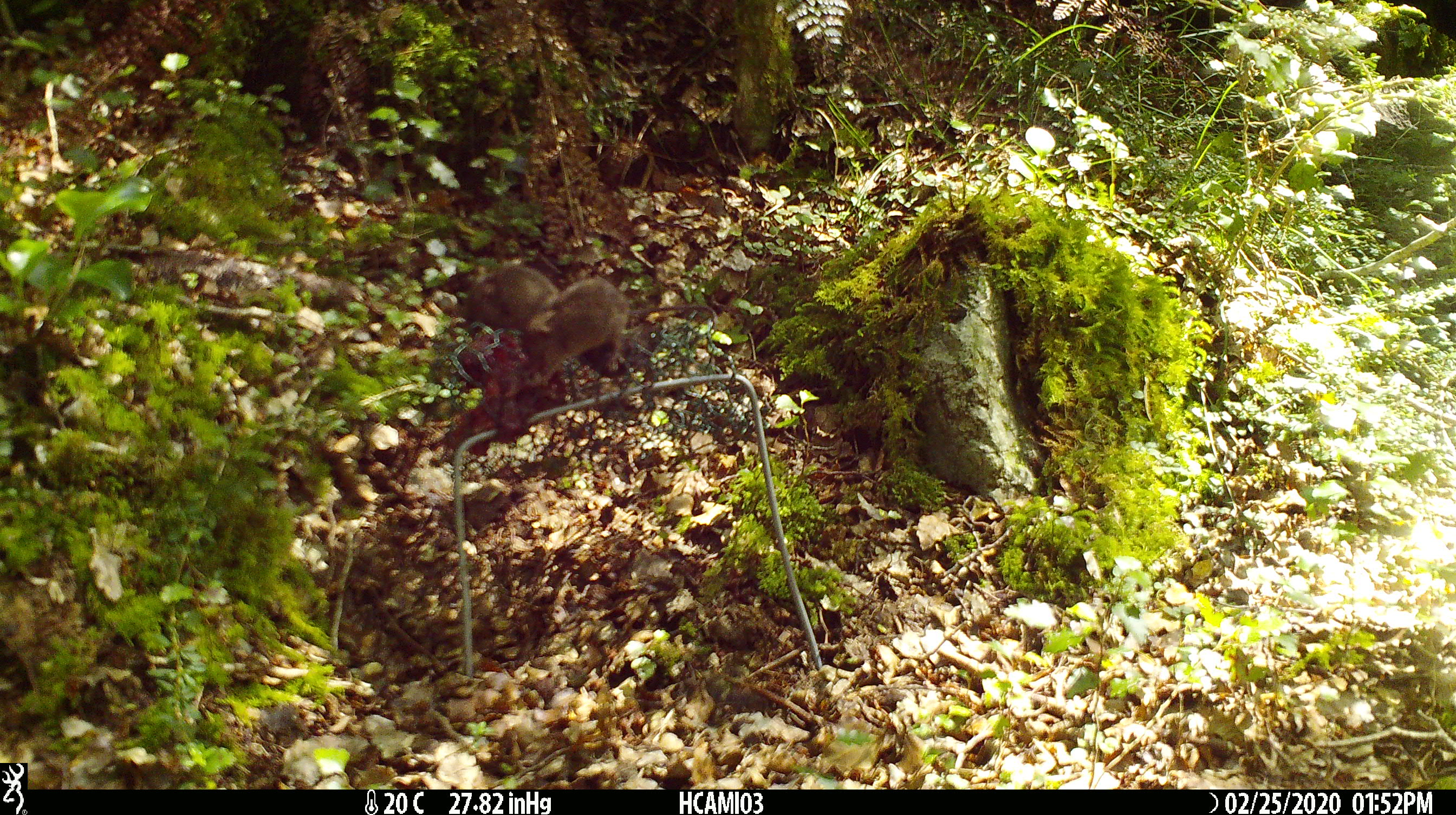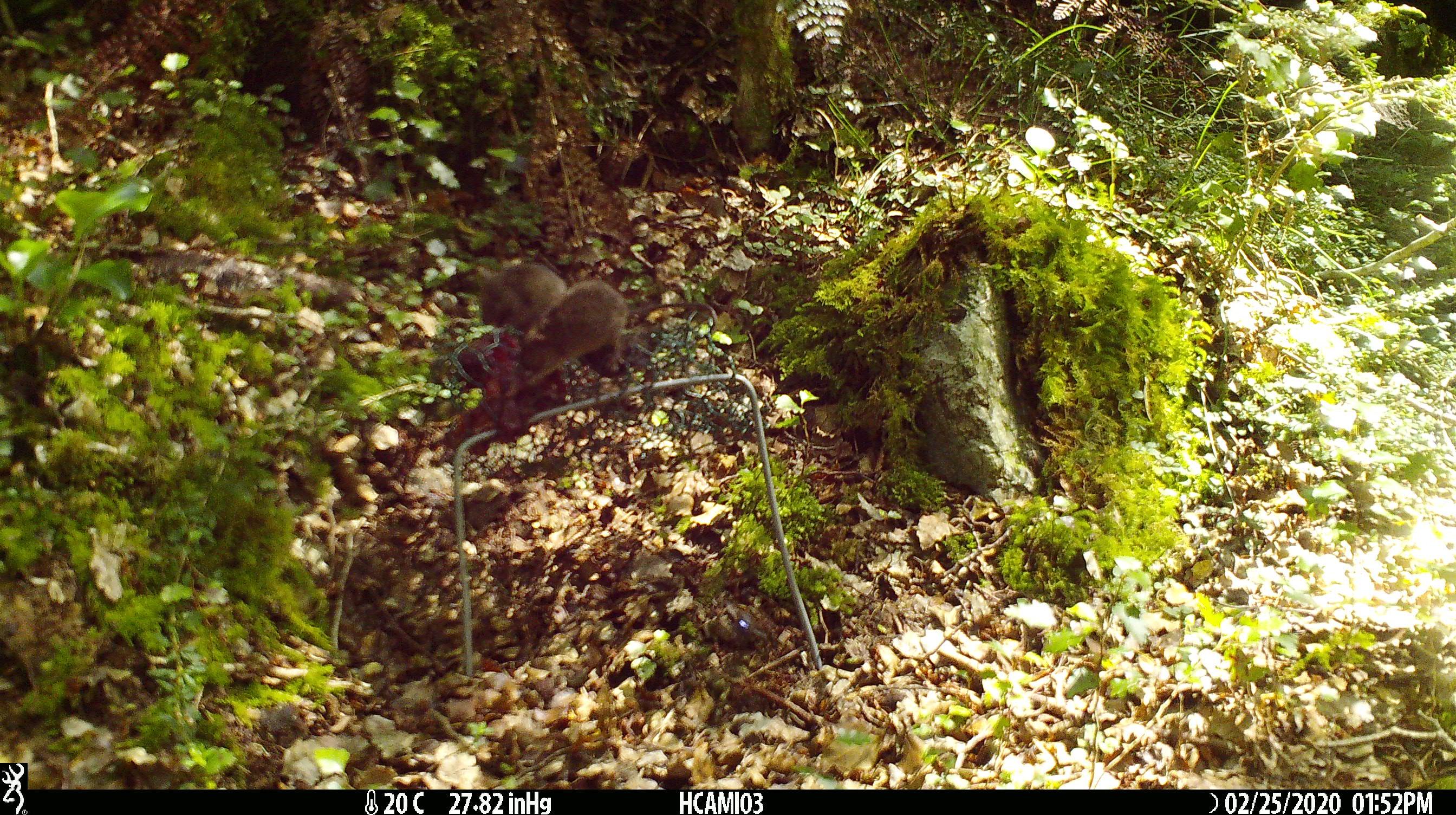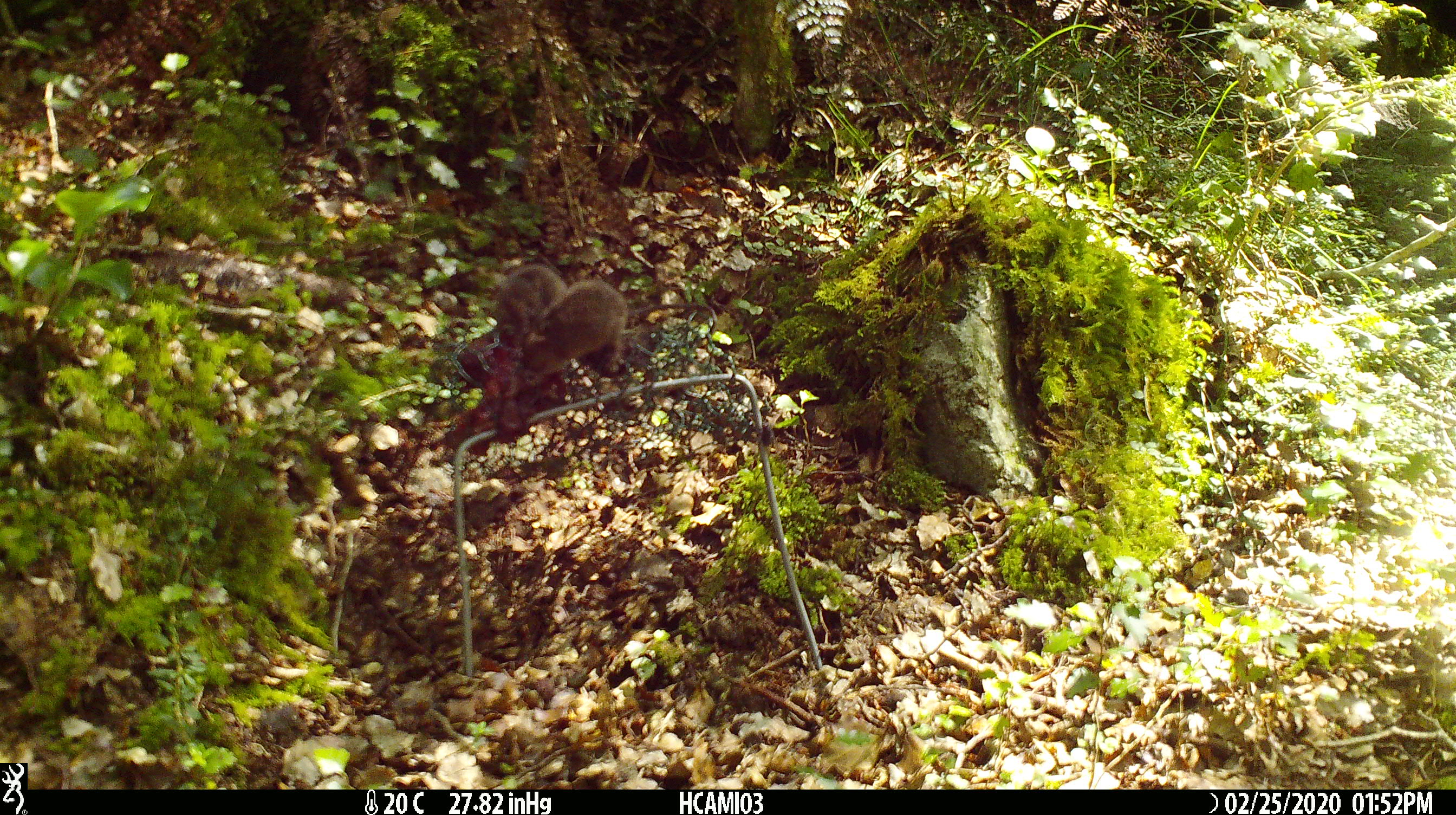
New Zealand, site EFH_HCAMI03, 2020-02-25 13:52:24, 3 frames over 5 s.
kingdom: Animalia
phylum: Chordata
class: Mammalia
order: Rodentia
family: Muridae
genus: Mus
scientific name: Mus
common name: mouse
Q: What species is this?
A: Mouse (Mus).